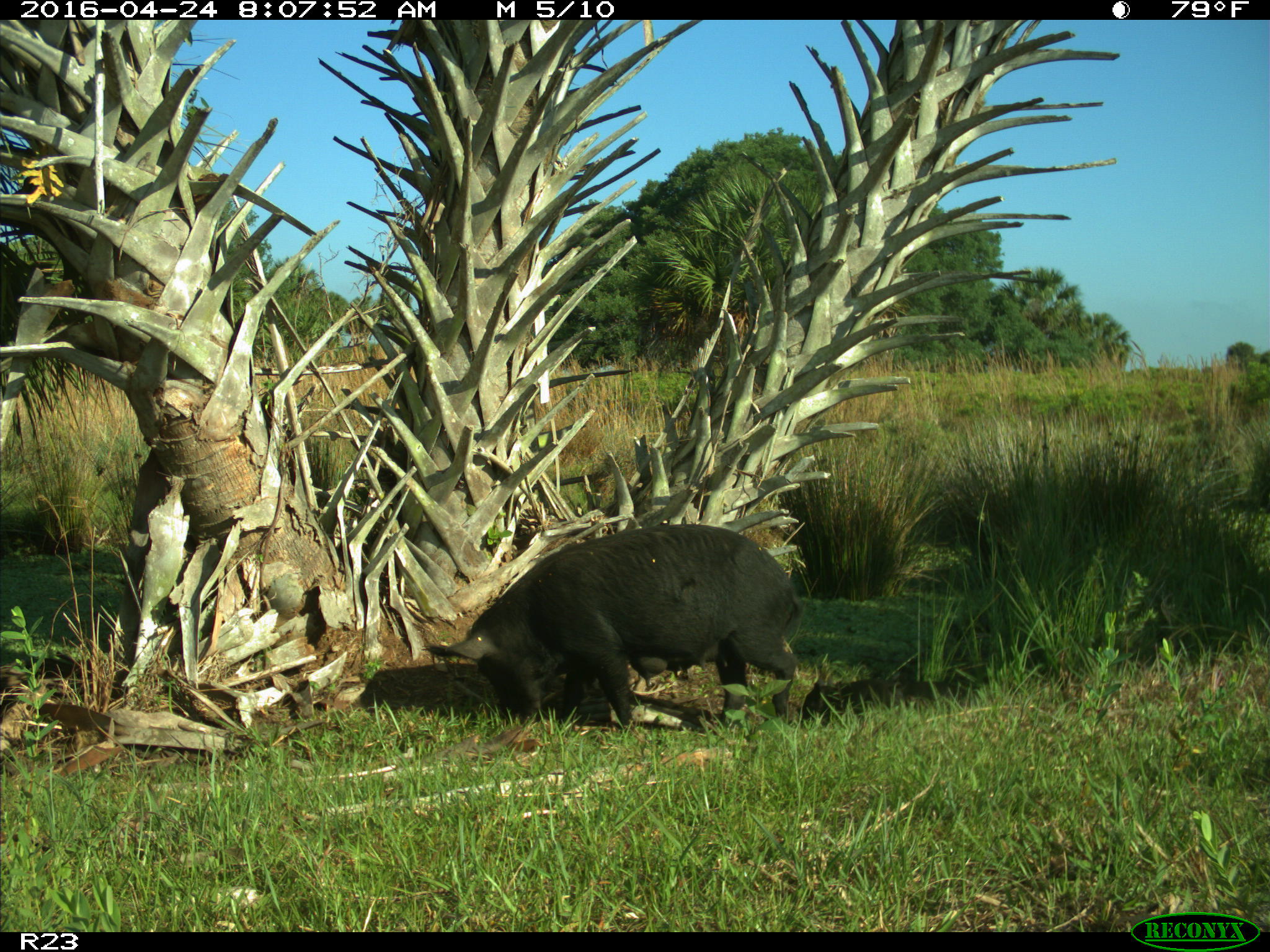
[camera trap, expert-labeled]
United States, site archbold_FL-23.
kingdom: Animalia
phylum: Chordata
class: Mammalia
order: Artiodactyla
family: Suidae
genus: Sus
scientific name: Sus scrofa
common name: wild boar